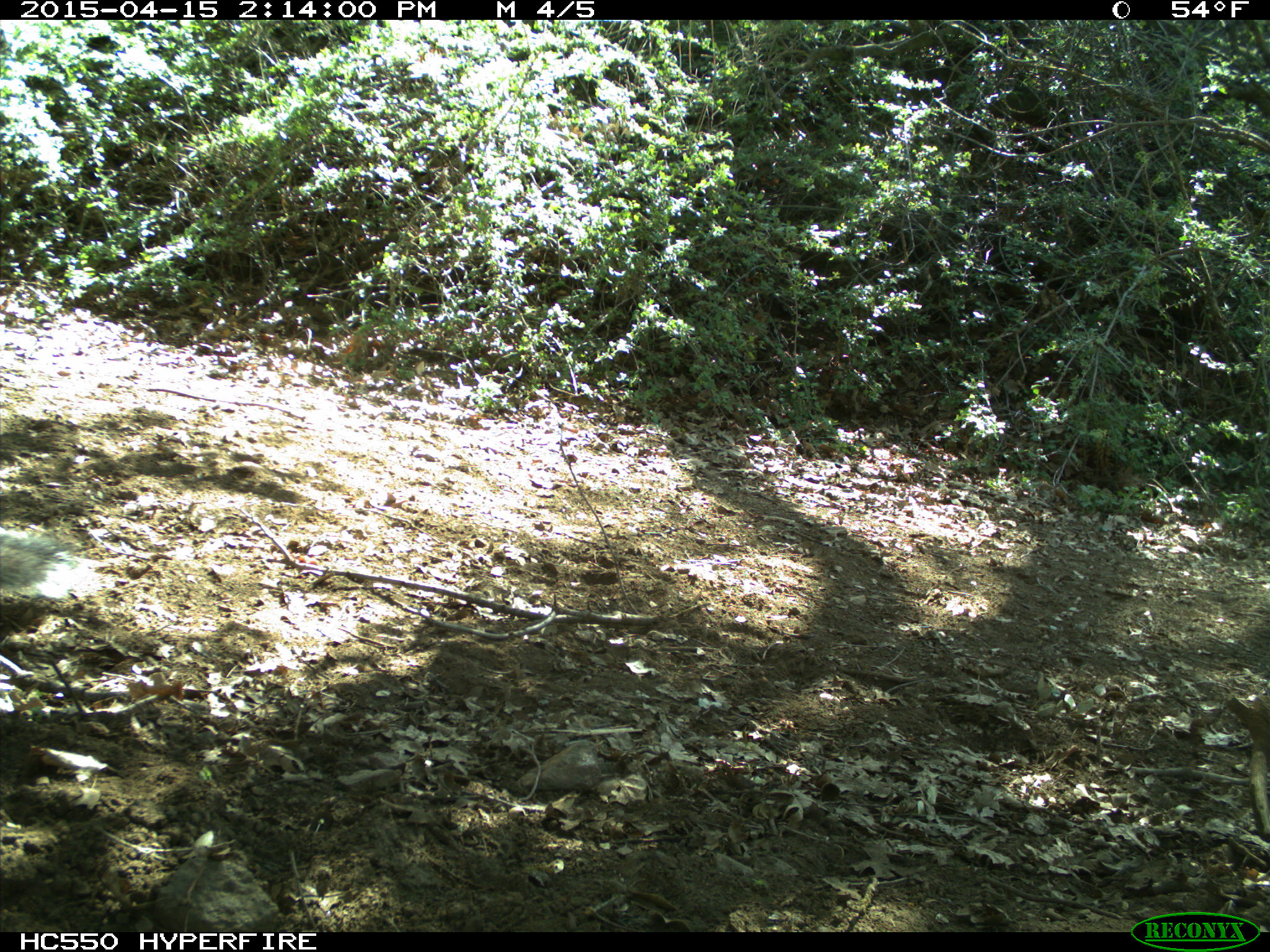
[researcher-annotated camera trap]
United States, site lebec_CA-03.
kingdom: Animalia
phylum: Chordata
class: Mammalia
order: Rodentia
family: Sciuridae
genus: Sciurus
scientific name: Sciurus carolinensis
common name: eastern gray squirrel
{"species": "Sciurus carolinensis (eastern gray squirrel)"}